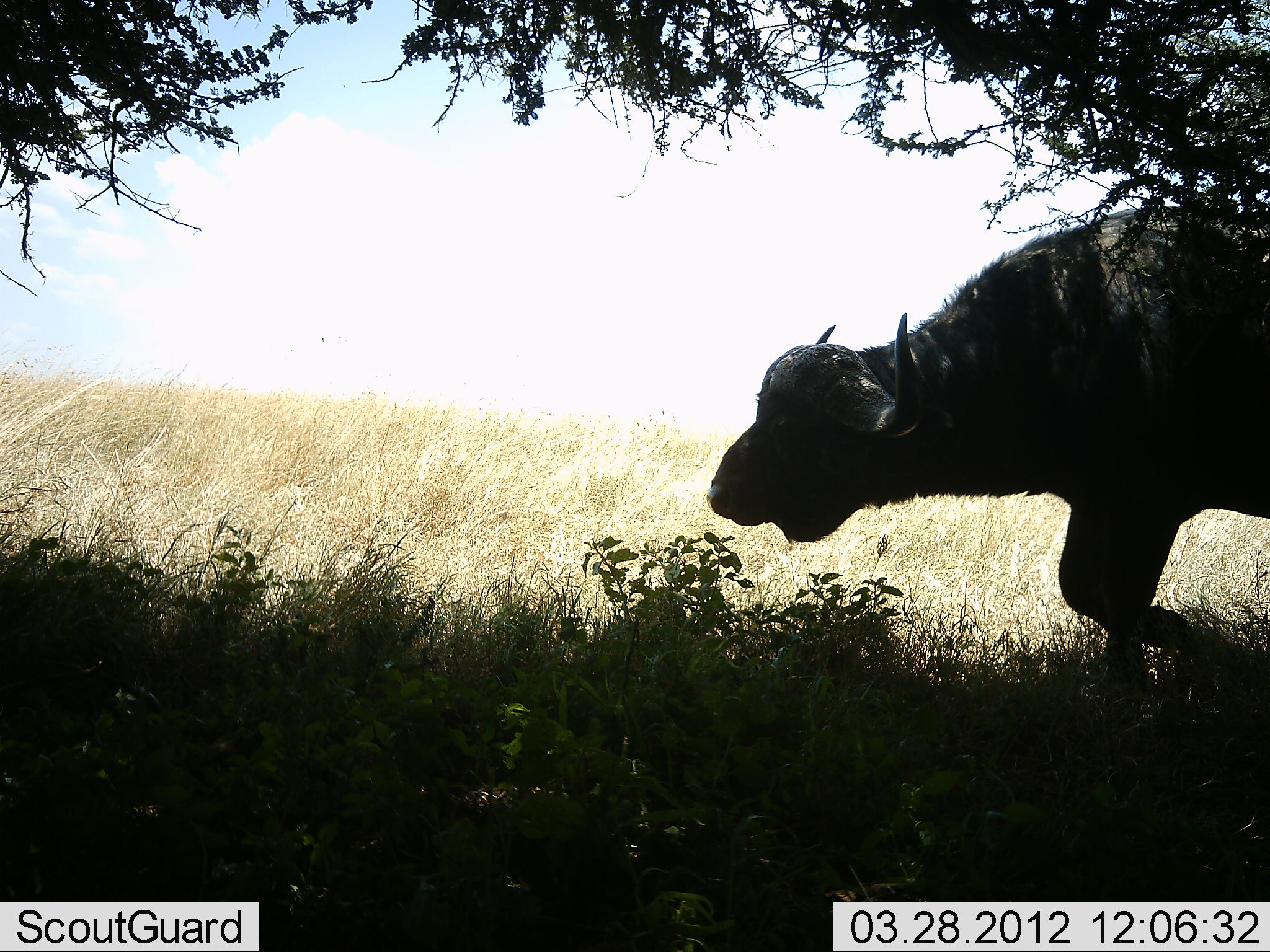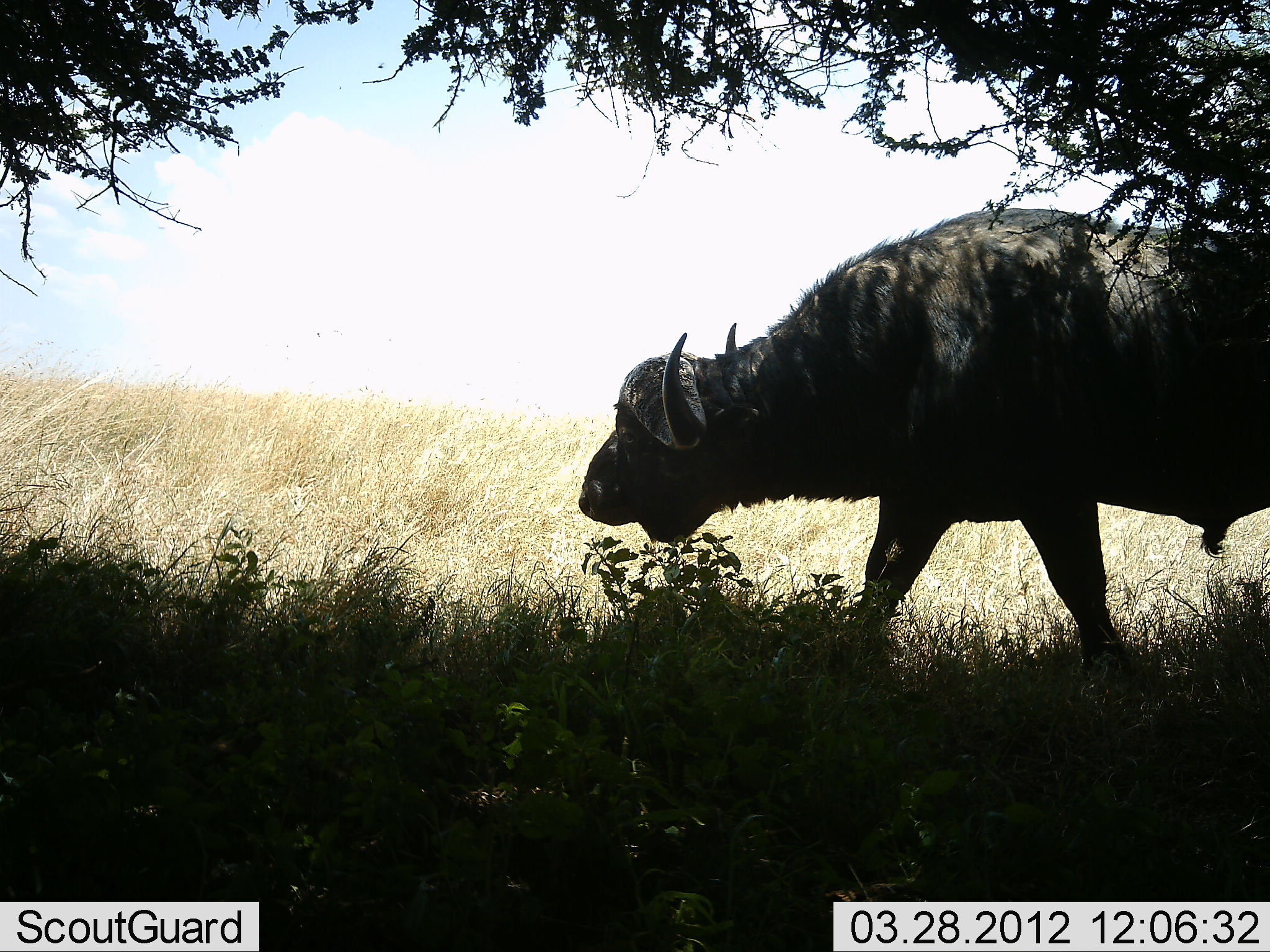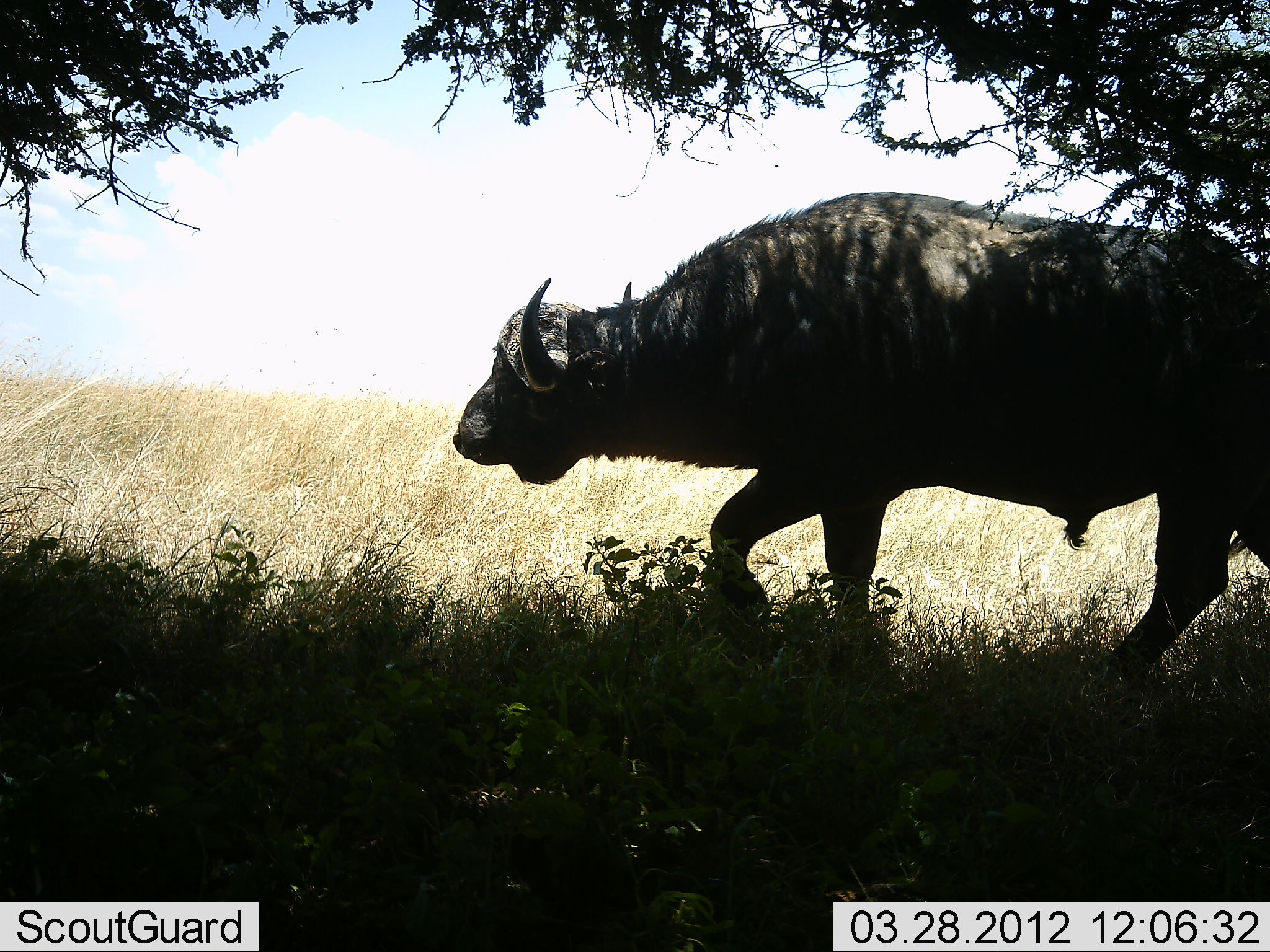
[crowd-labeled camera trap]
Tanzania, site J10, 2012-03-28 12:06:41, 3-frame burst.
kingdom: Animalia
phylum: Chordata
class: Mammalia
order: Artiodactyla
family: Bovidae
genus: Syncerus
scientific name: Syncerus caffer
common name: cape buffalo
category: buffalo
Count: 1.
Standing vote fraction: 0%.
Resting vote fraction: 0%.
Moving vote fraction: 100%.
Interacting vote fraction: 0%.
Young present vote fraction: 0%.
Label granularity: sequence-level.